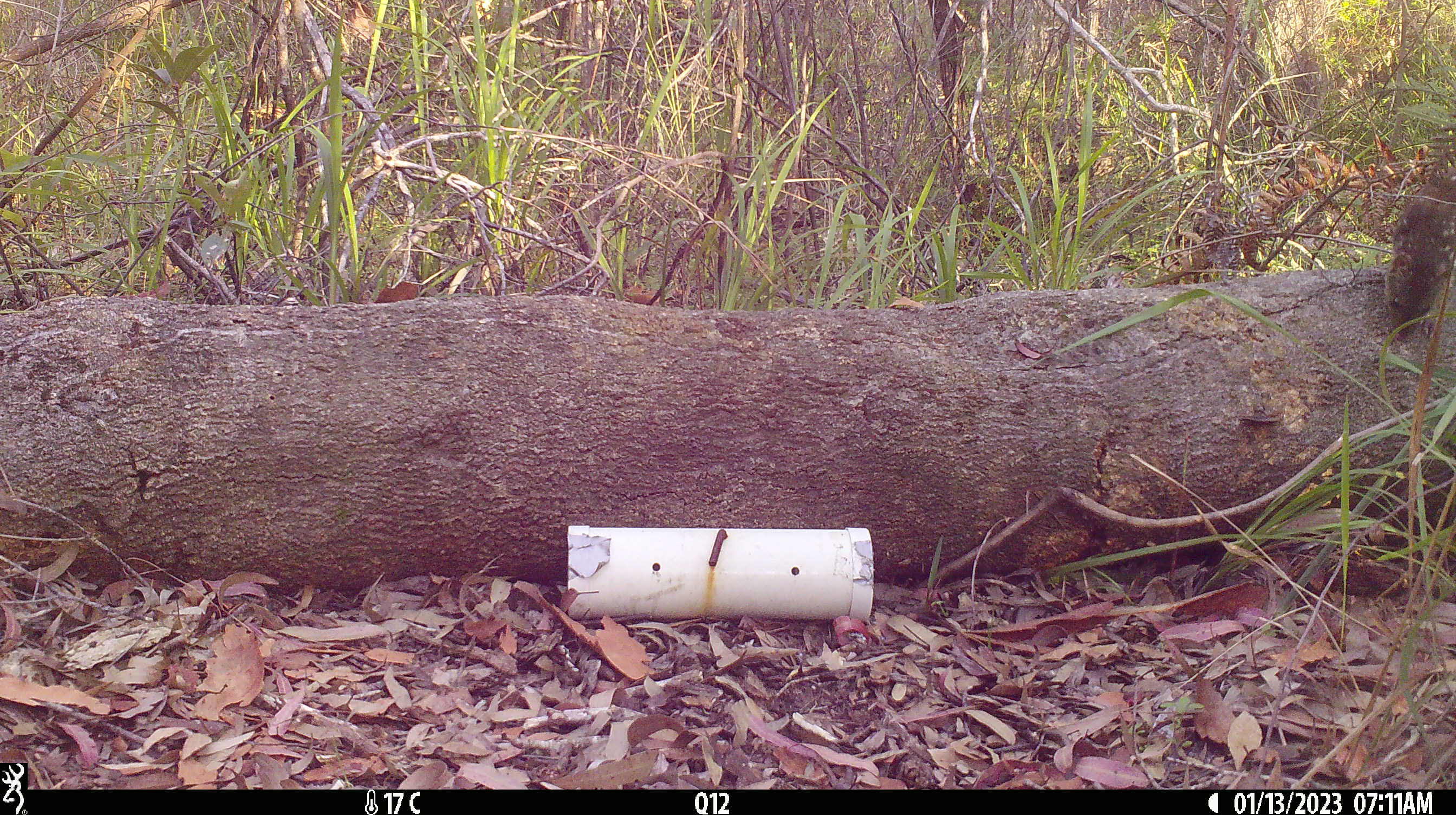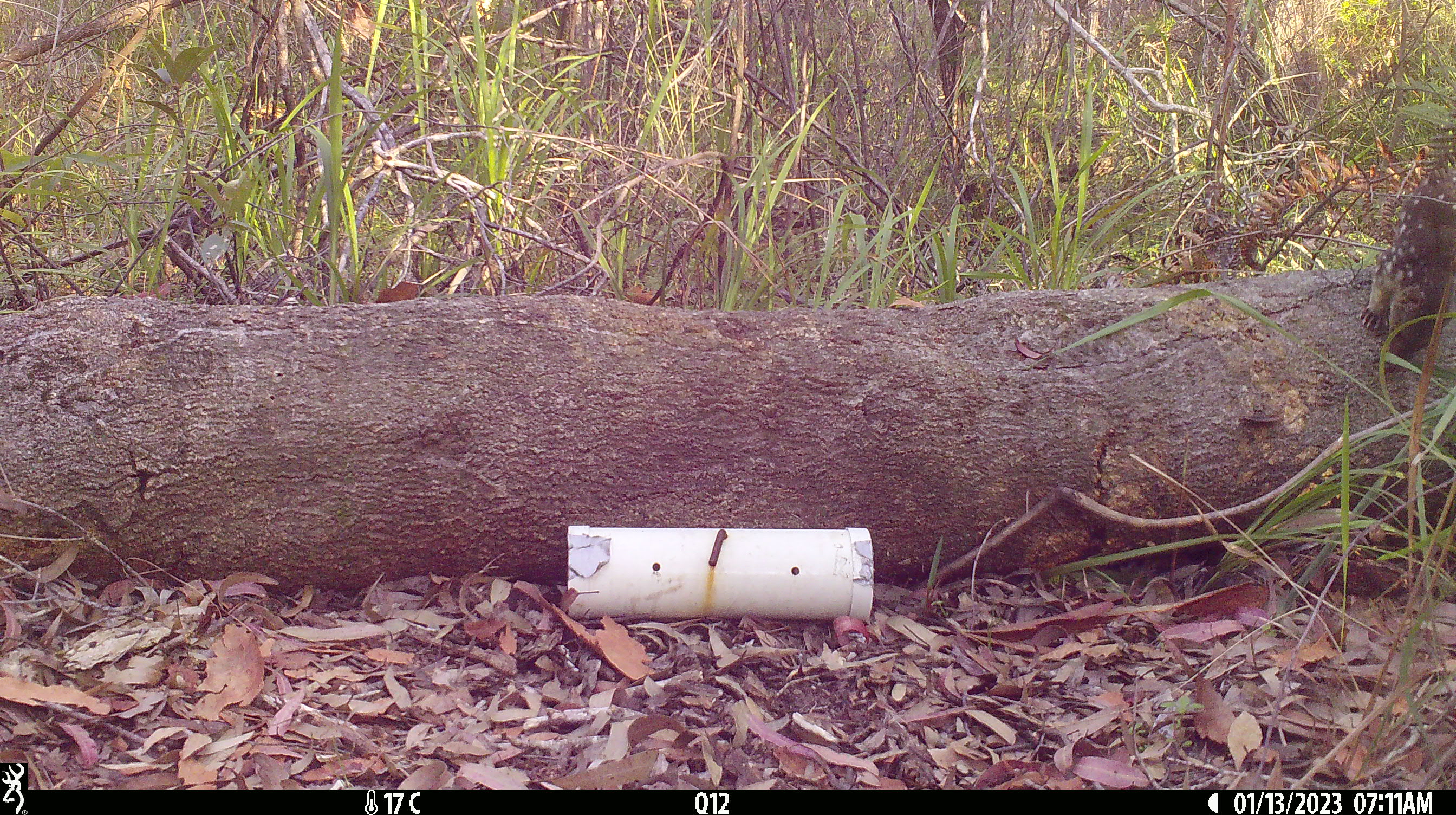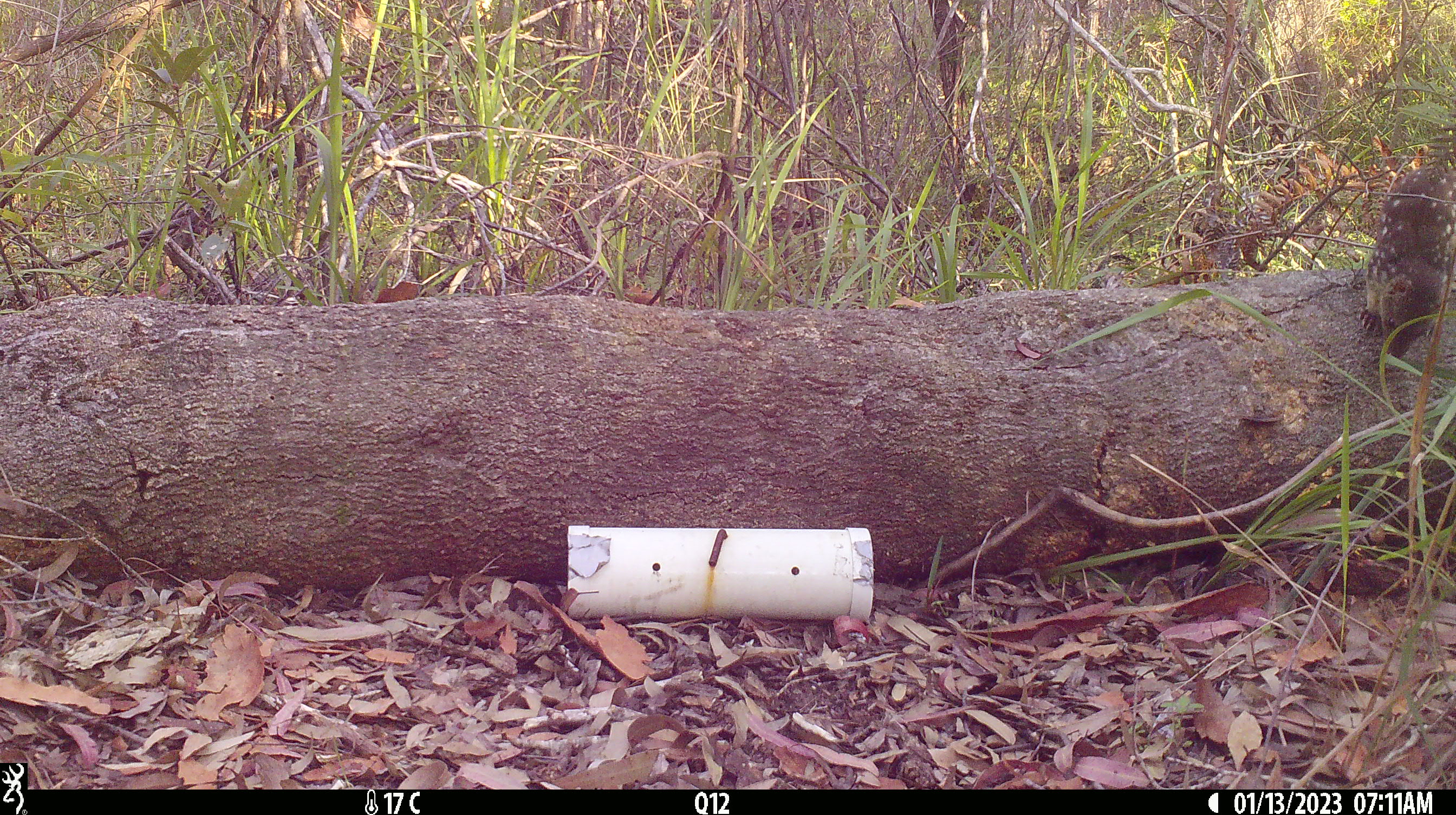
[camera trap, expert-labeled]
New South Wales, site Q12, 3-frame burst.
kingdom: Animalia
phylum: Chordata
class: Mammalia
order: Dasyuromorphia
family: Dasyuridae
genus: Dasyurus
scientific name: Dasyurus maculatus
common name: spotted-tailed quoll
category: quoll